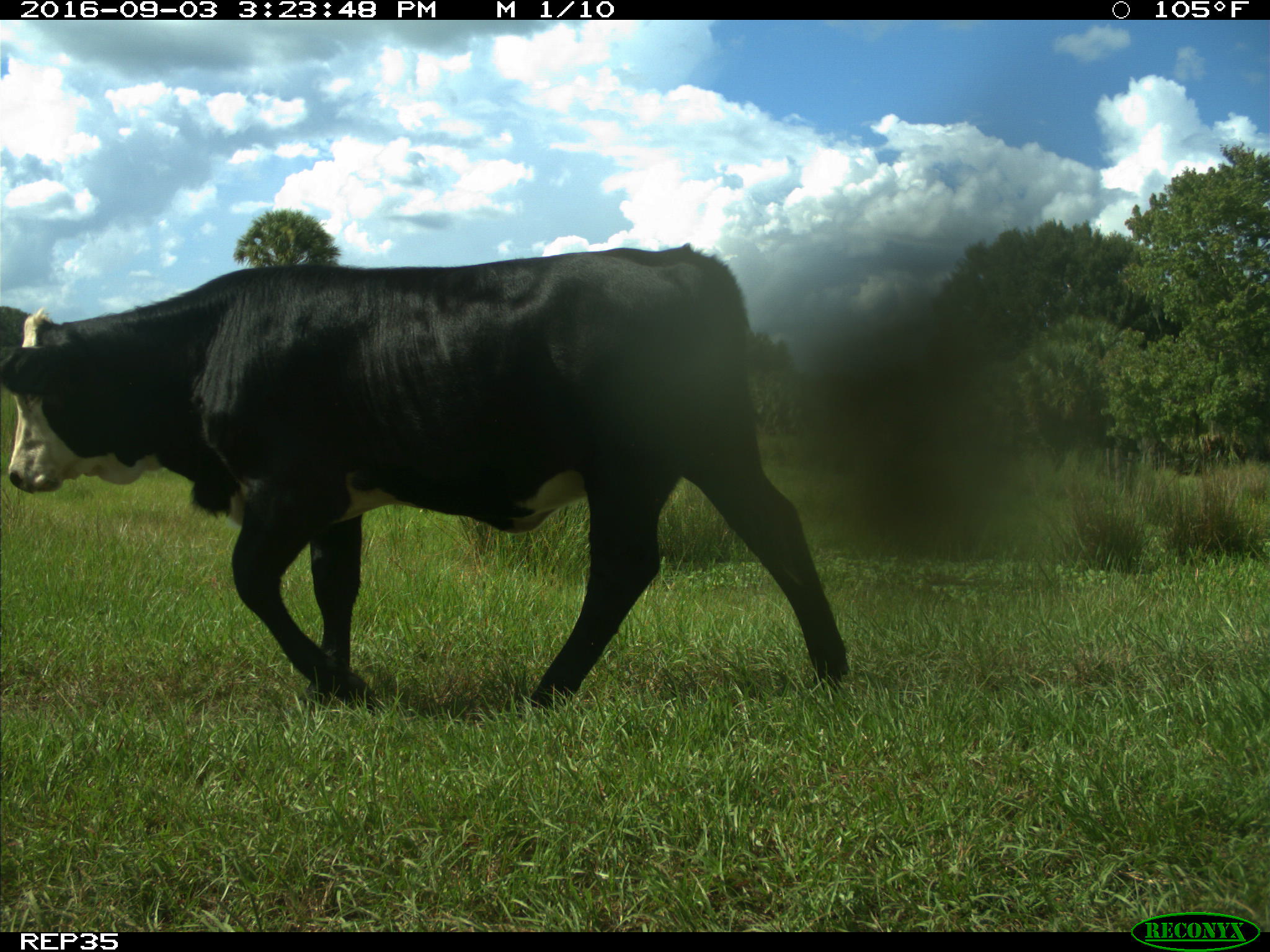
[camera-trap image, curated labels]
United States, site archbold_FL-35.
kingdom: Animalia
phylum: Chordata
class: Mammalia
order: Artiodactyla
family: Bovidae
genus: Bos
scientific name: Bos taurus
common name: domestic cow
Bos taurus (domestic cow).